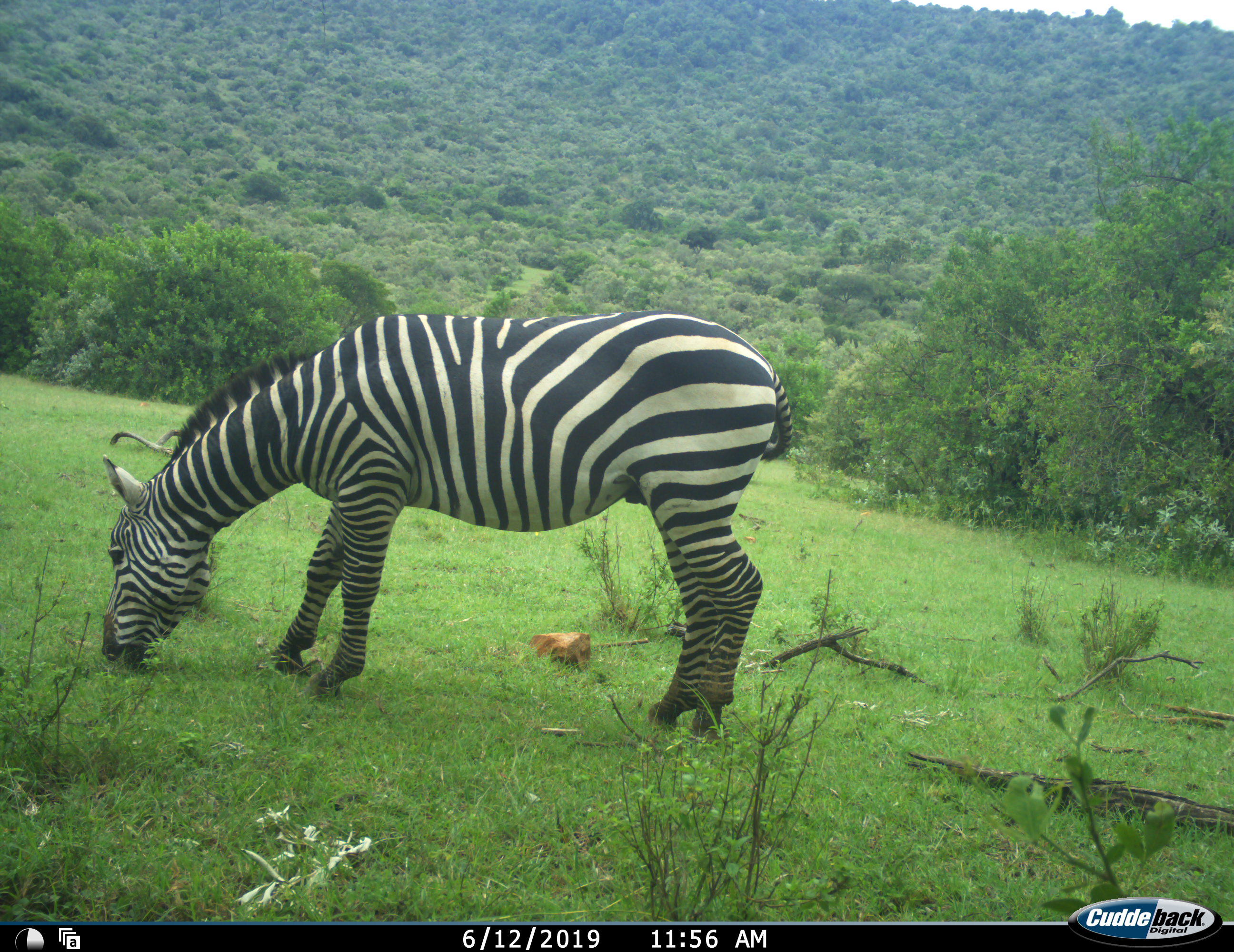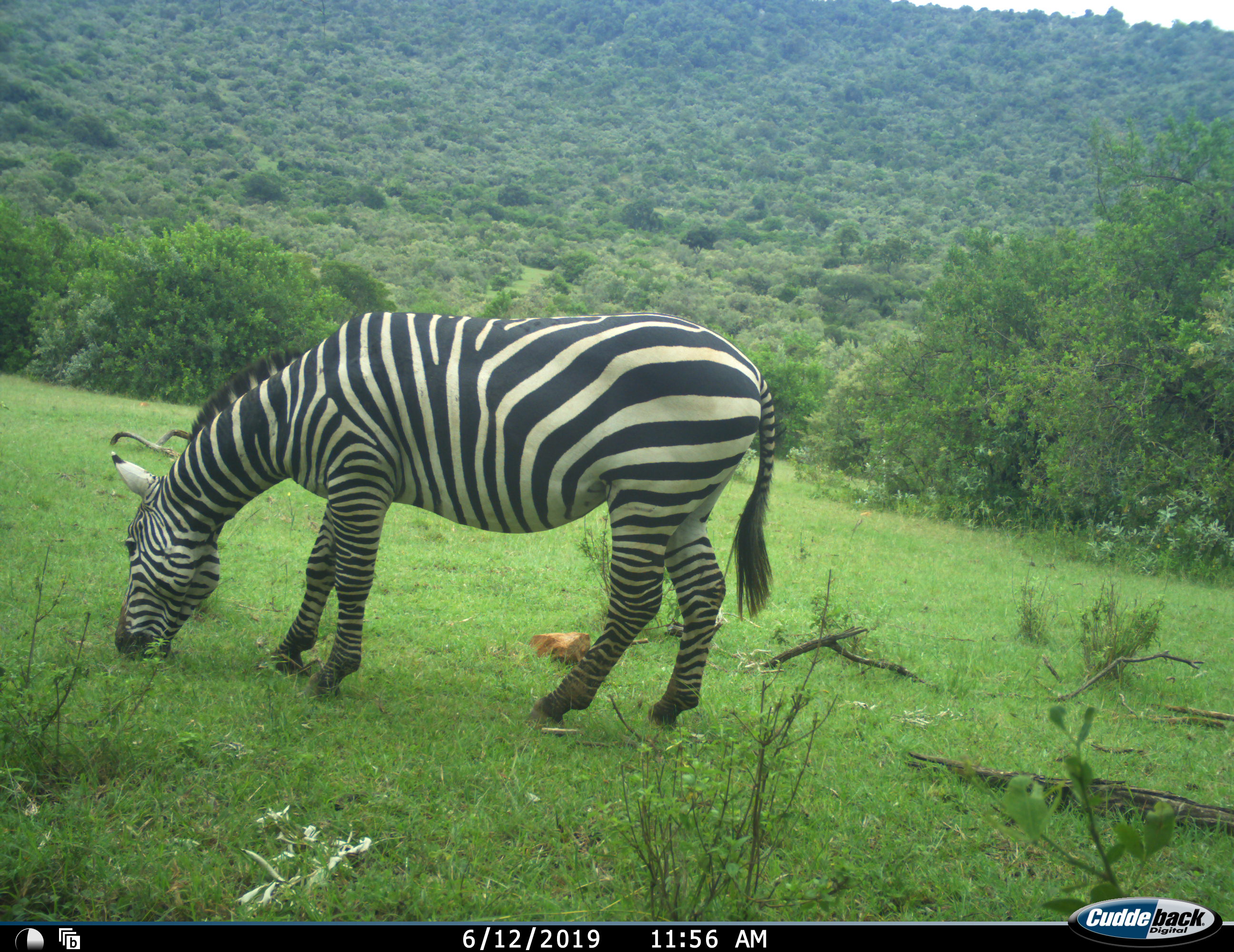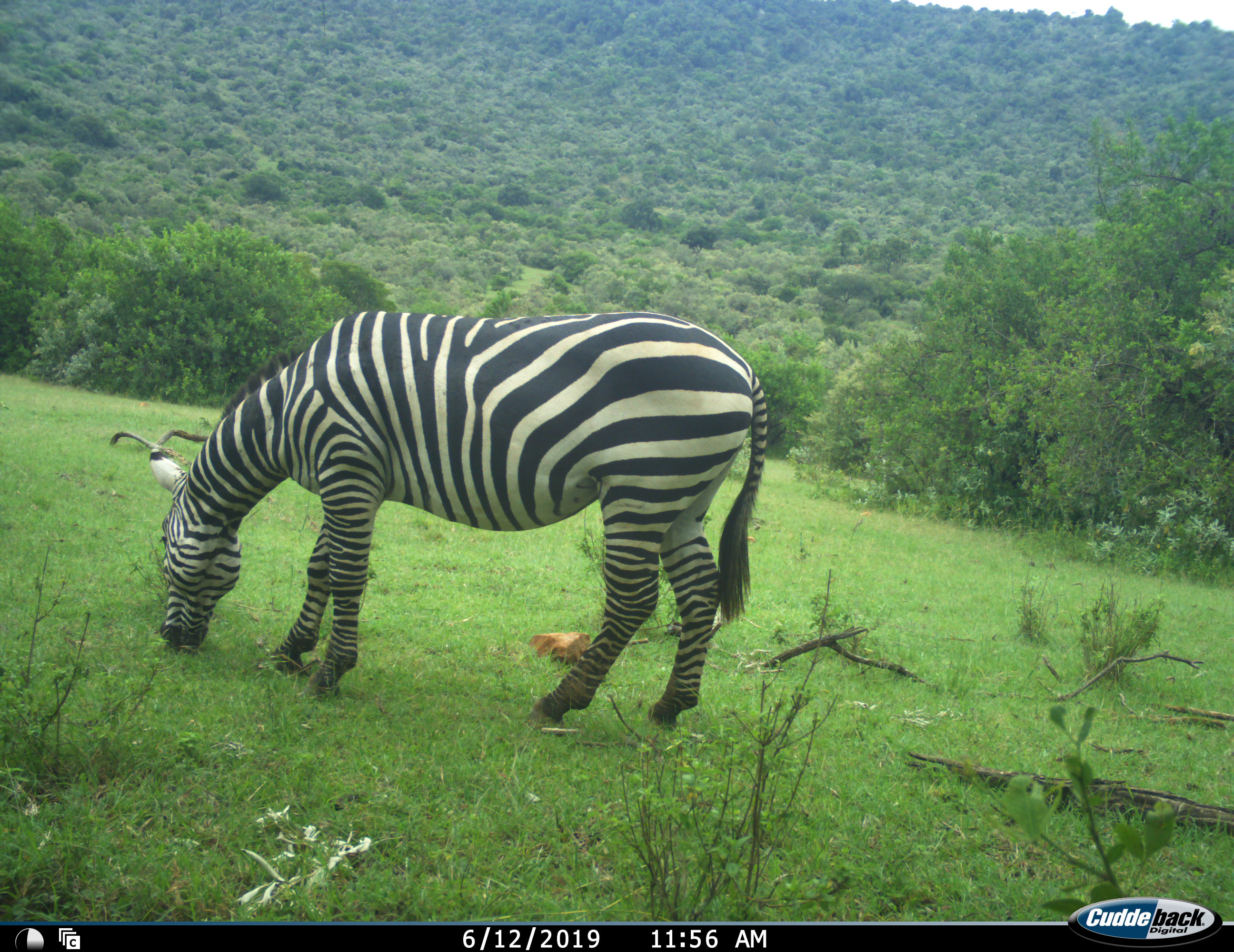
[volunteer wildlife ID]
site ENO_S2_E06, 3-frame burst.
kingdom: Animalia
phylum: Chordata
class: Mammalia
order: Perissodactyla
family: Equidae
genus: Equus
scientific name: Equus quagga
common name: plains zebra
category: zebraplains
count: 1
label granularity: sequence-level